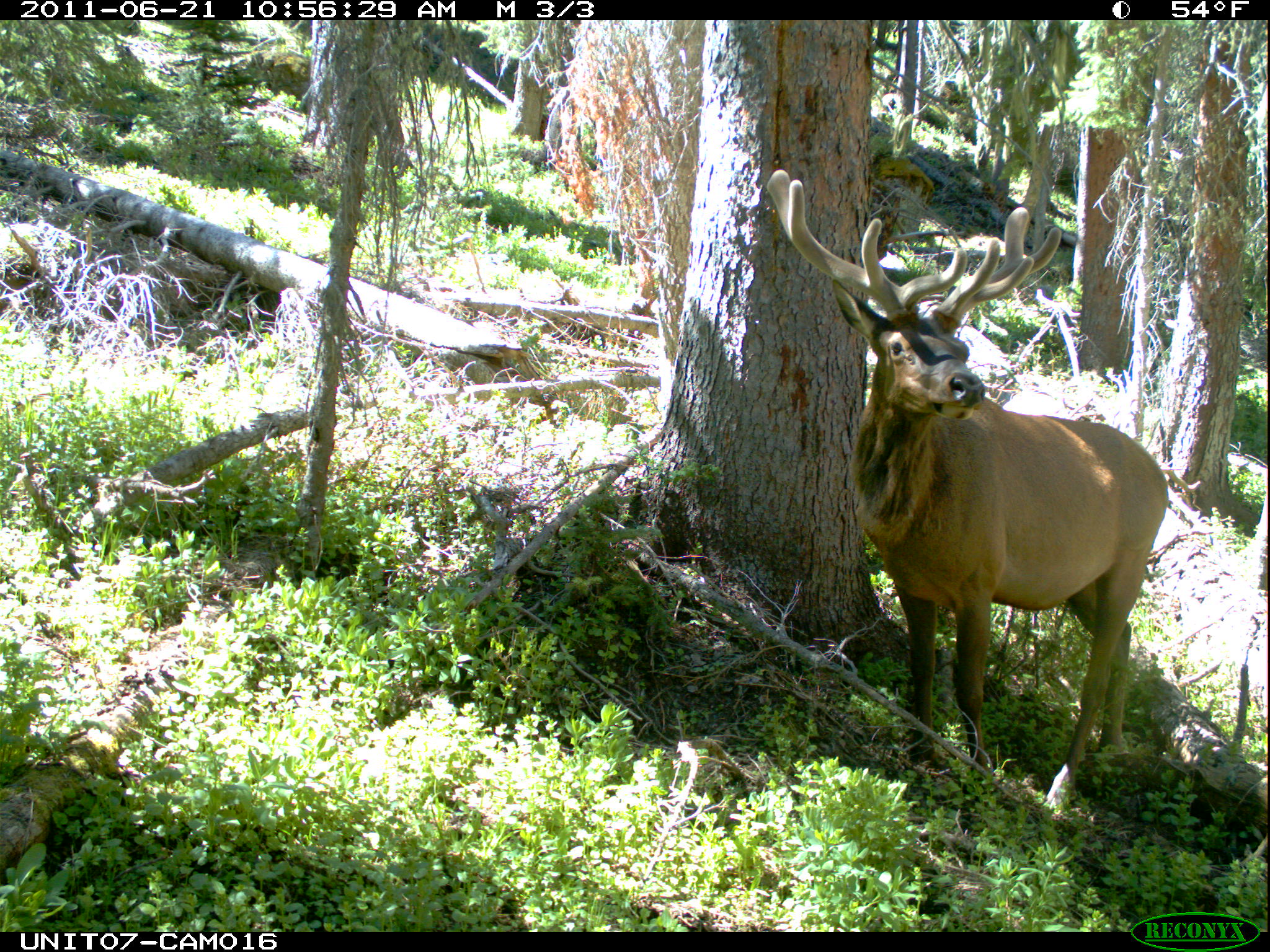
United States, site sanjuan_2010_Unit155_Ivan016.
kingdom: Animalia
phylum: Chordata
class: Mammalia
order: Artiodactyla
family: Cervidae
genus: Cervus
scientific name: Cervus elaphus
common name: red deer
Cervus elaphus (red deer).